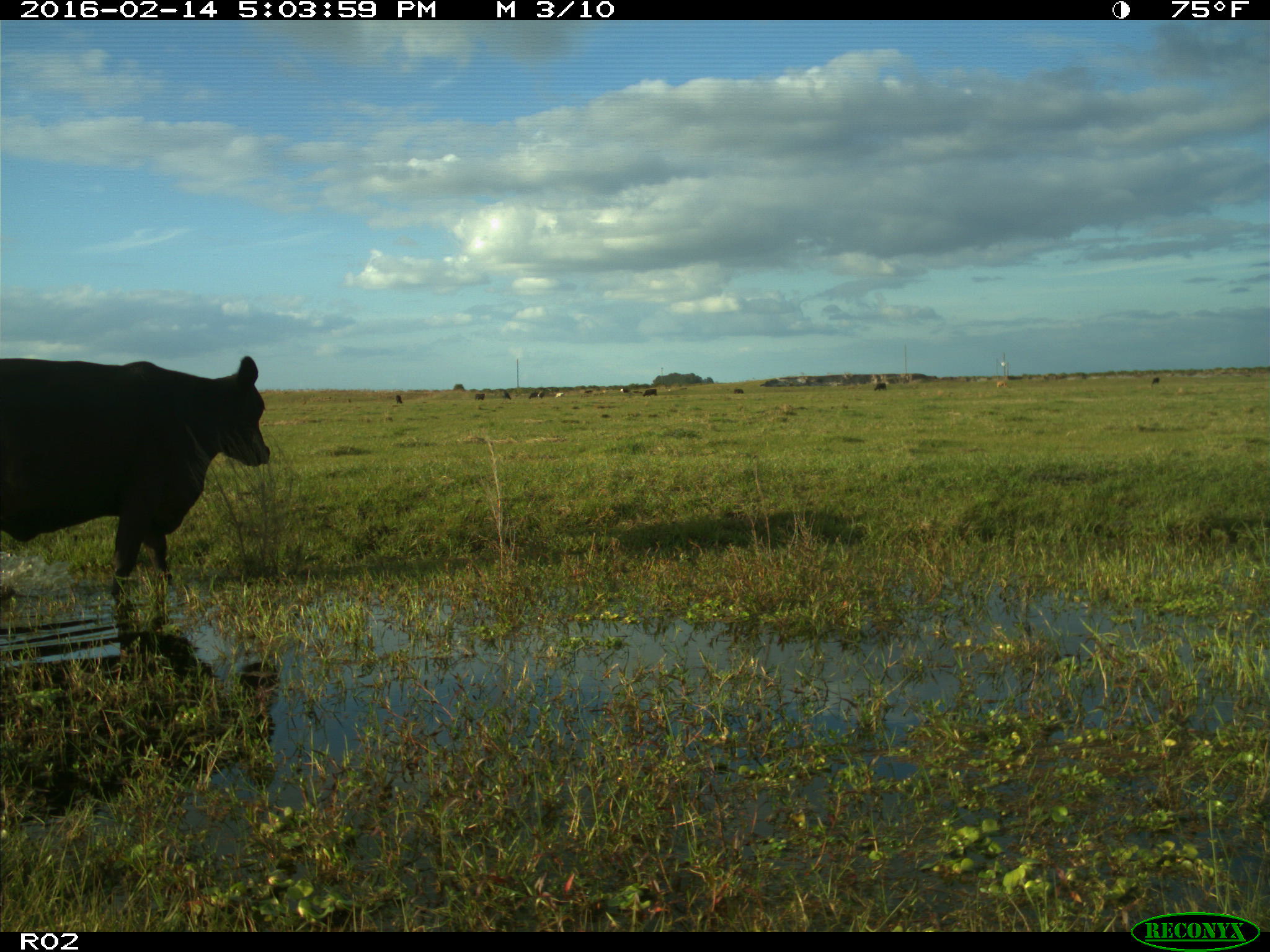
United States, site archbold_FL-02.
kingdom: Animalia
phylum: Chordata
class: Mammalia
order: Artiodactyla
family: Bovidae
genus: Bos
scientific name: Bos taurus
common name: domestic cow